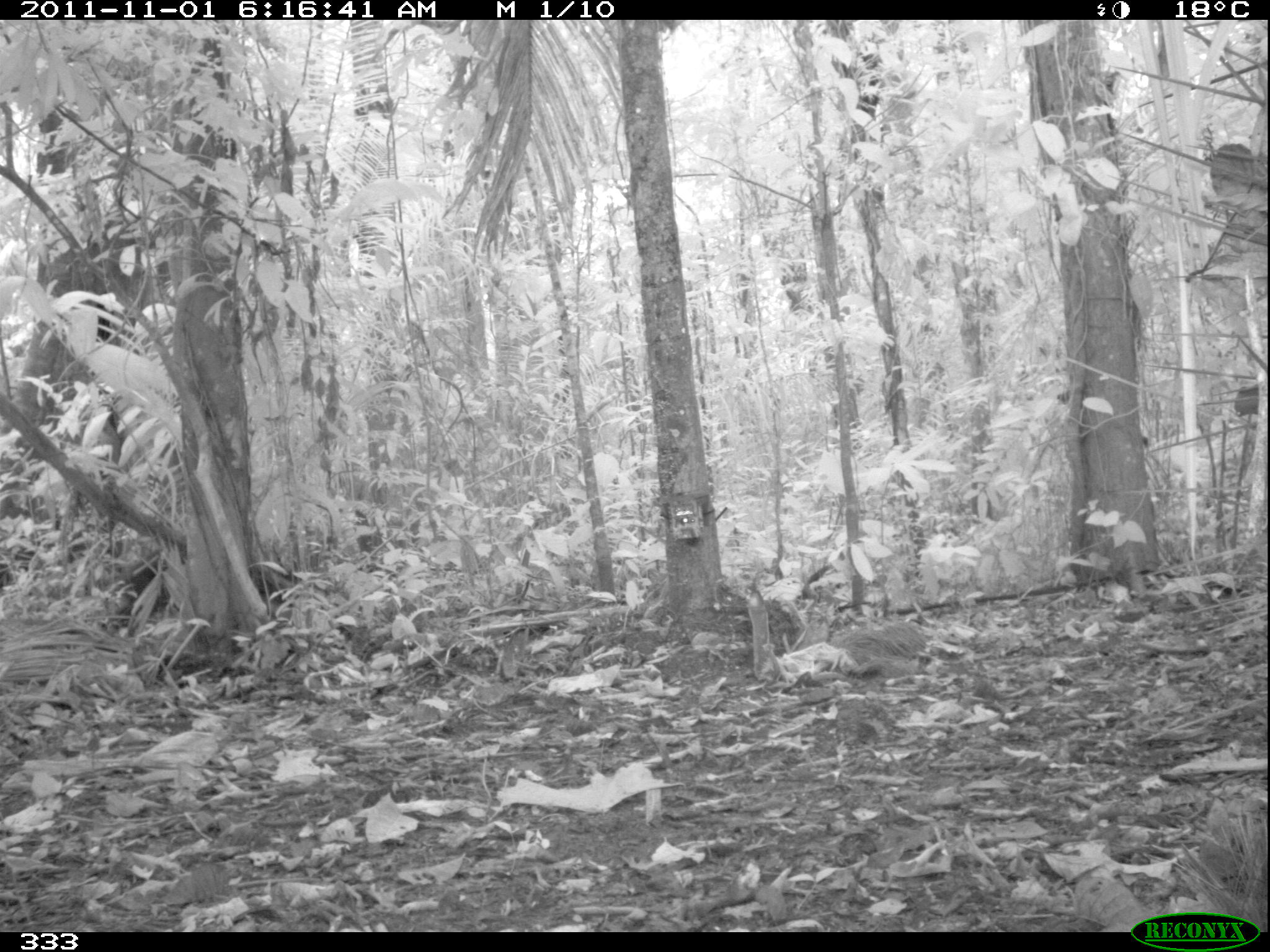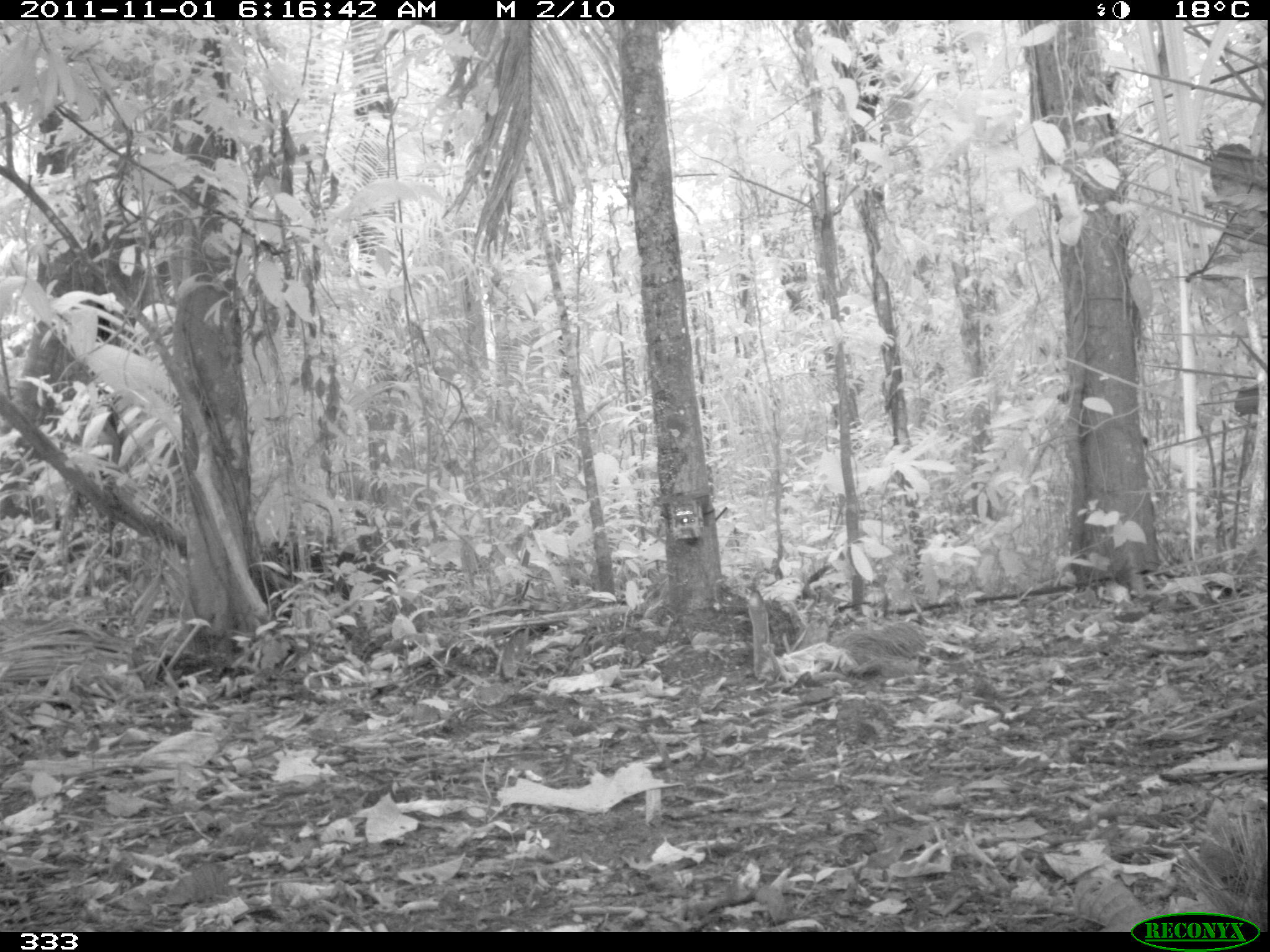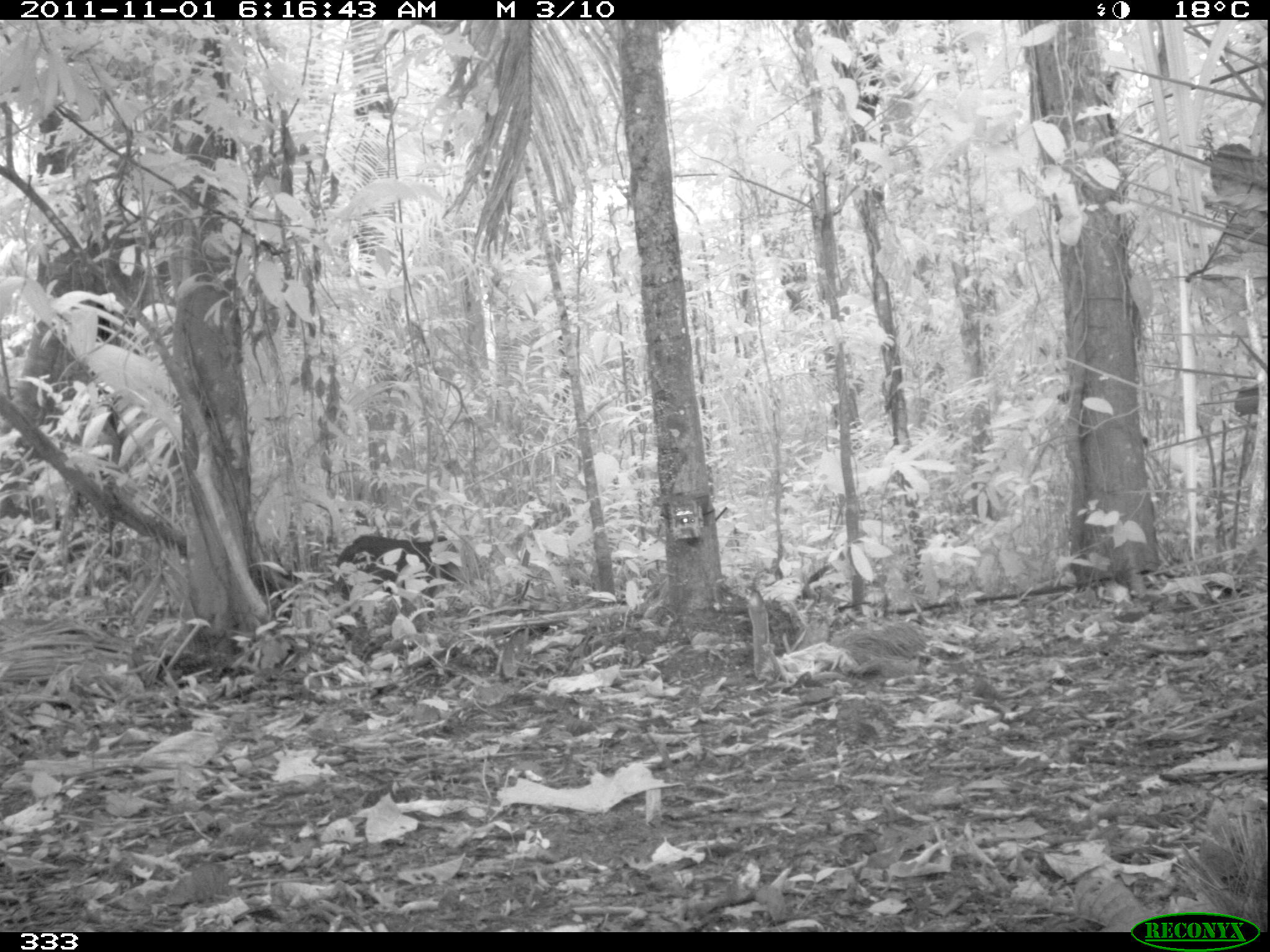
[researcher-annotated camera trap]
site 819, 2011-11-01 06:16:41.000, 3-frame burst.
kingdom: Animalia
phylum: Chordata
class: Mammalia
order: Artiodactyla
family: Tayassuidae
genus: Tayassu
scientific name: Tayassu pecari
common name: white-lipped peccary